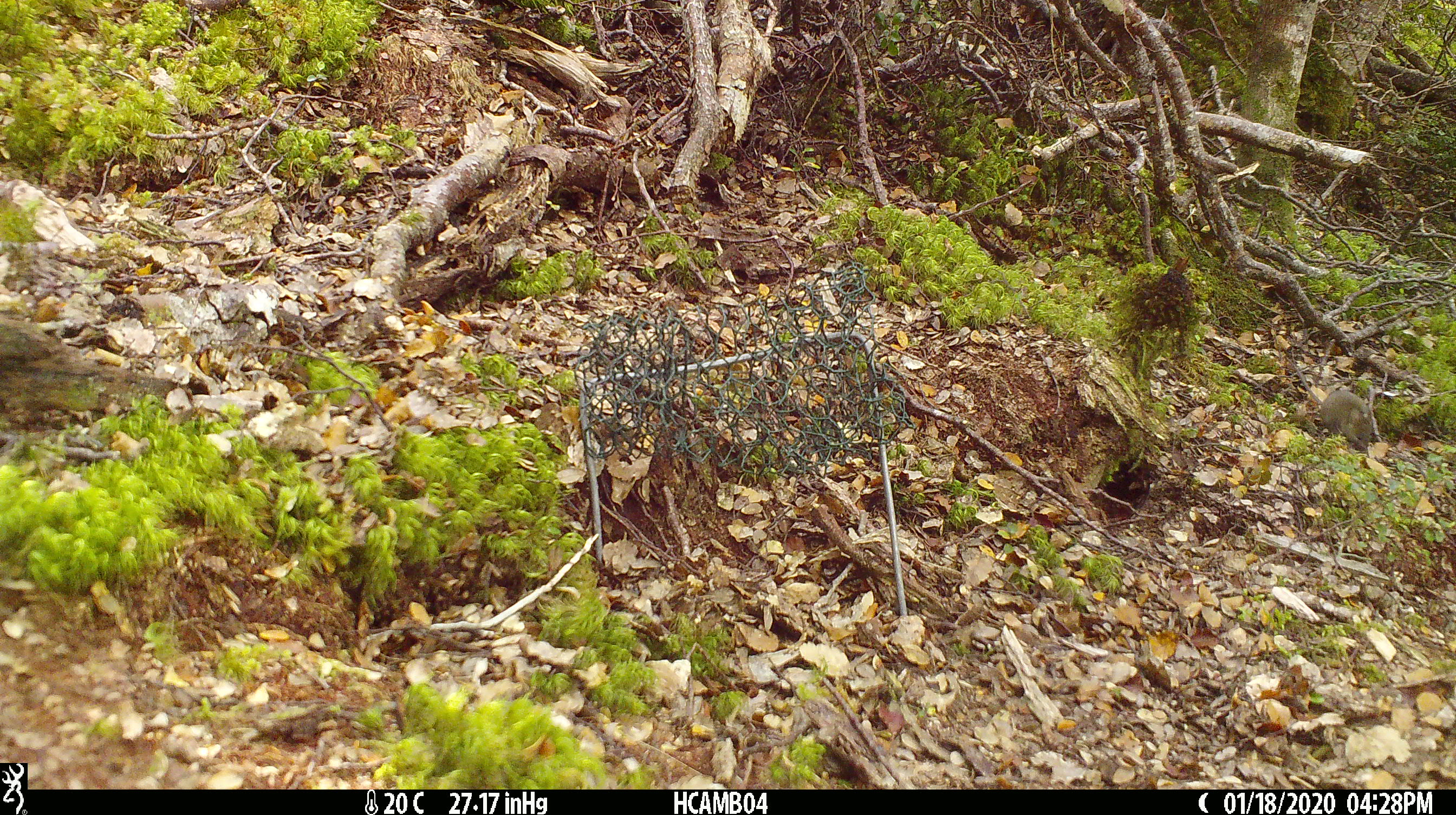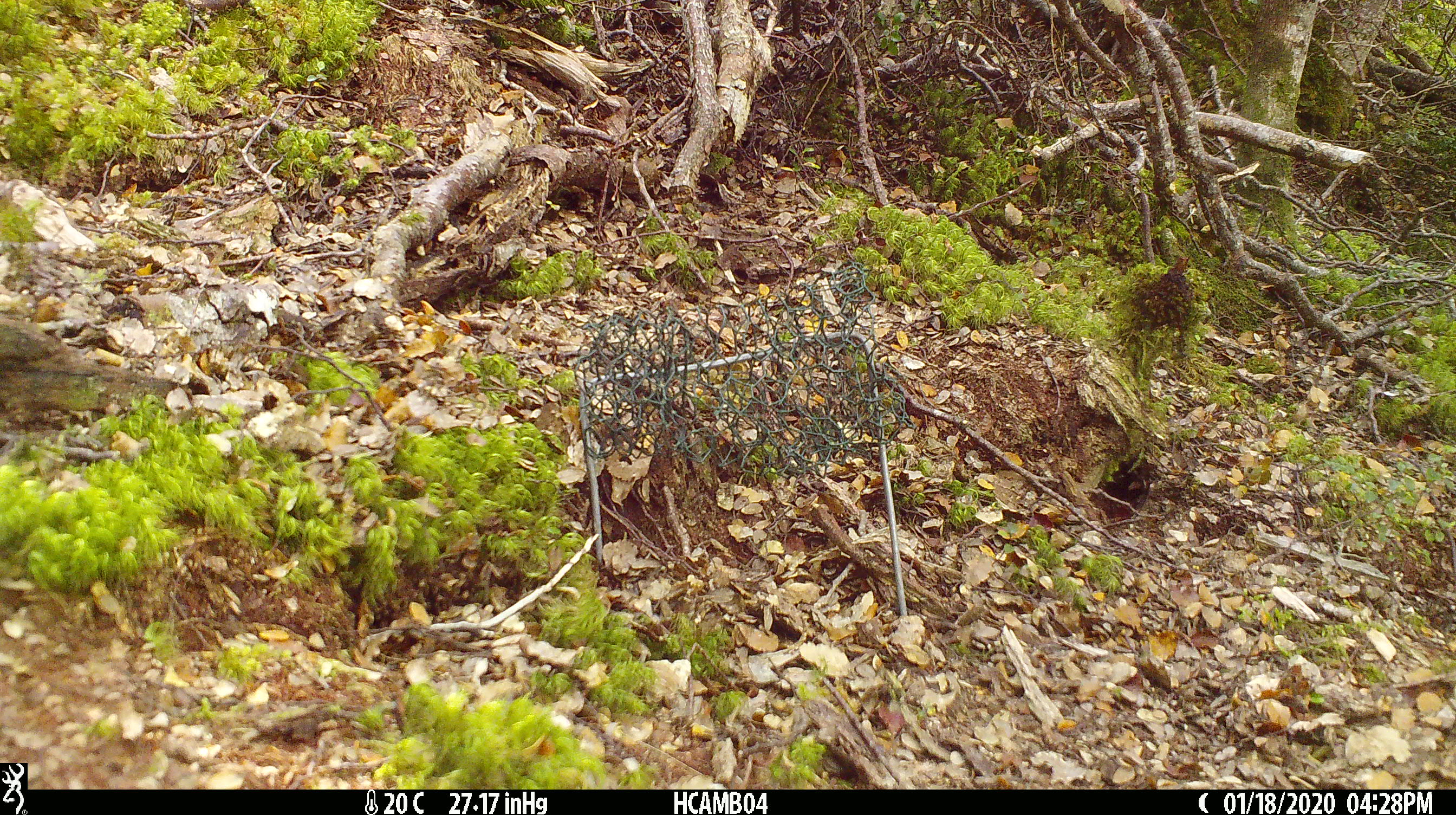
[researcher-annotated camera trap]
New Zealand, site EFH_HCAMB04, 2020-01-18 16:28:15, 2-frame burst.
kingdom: Animalia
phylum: Chordata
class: Mammalia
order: Rodentia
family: Muridae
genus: Mus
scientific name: Mus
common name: mouse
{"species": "mouse (Mus)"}